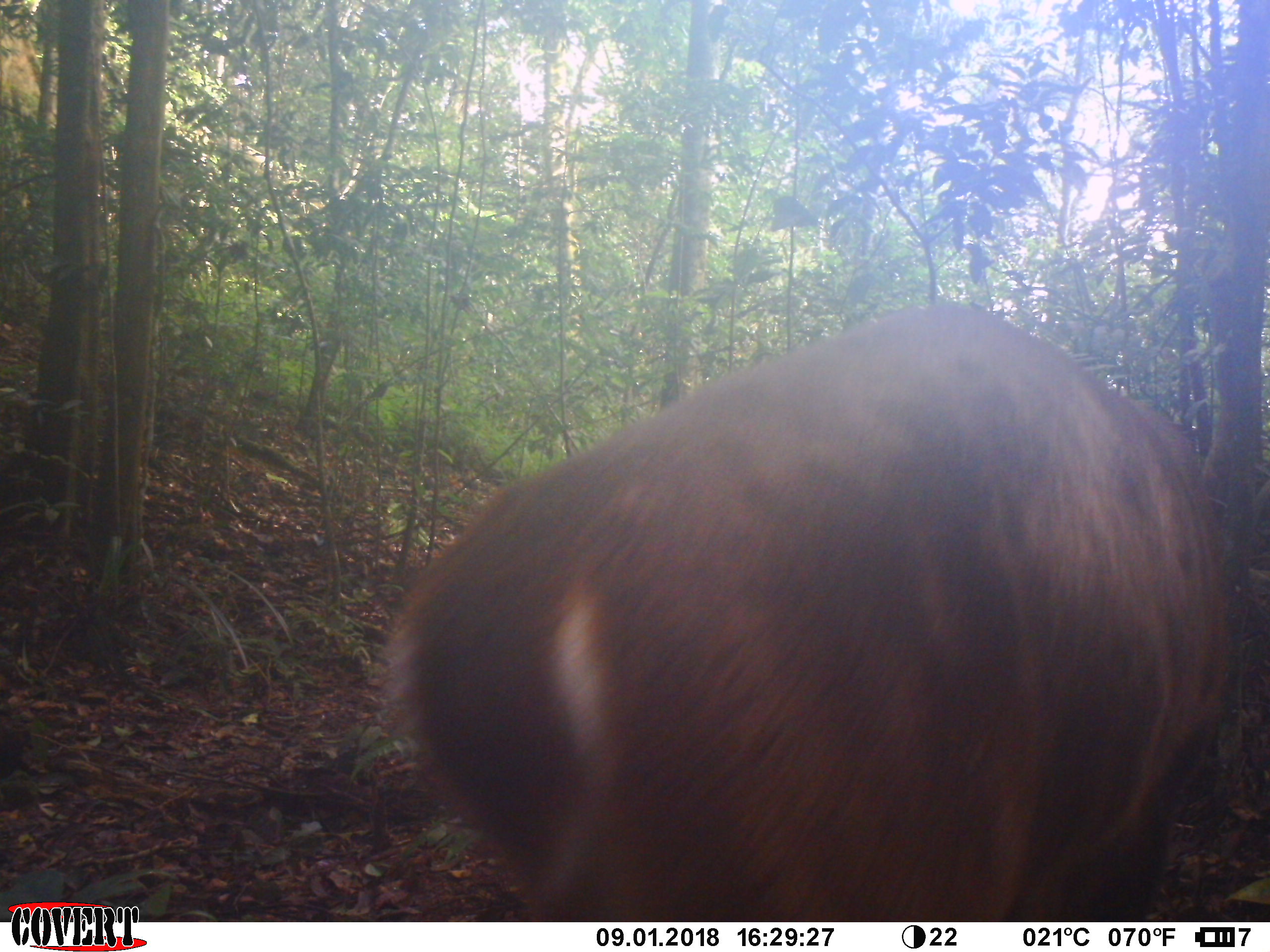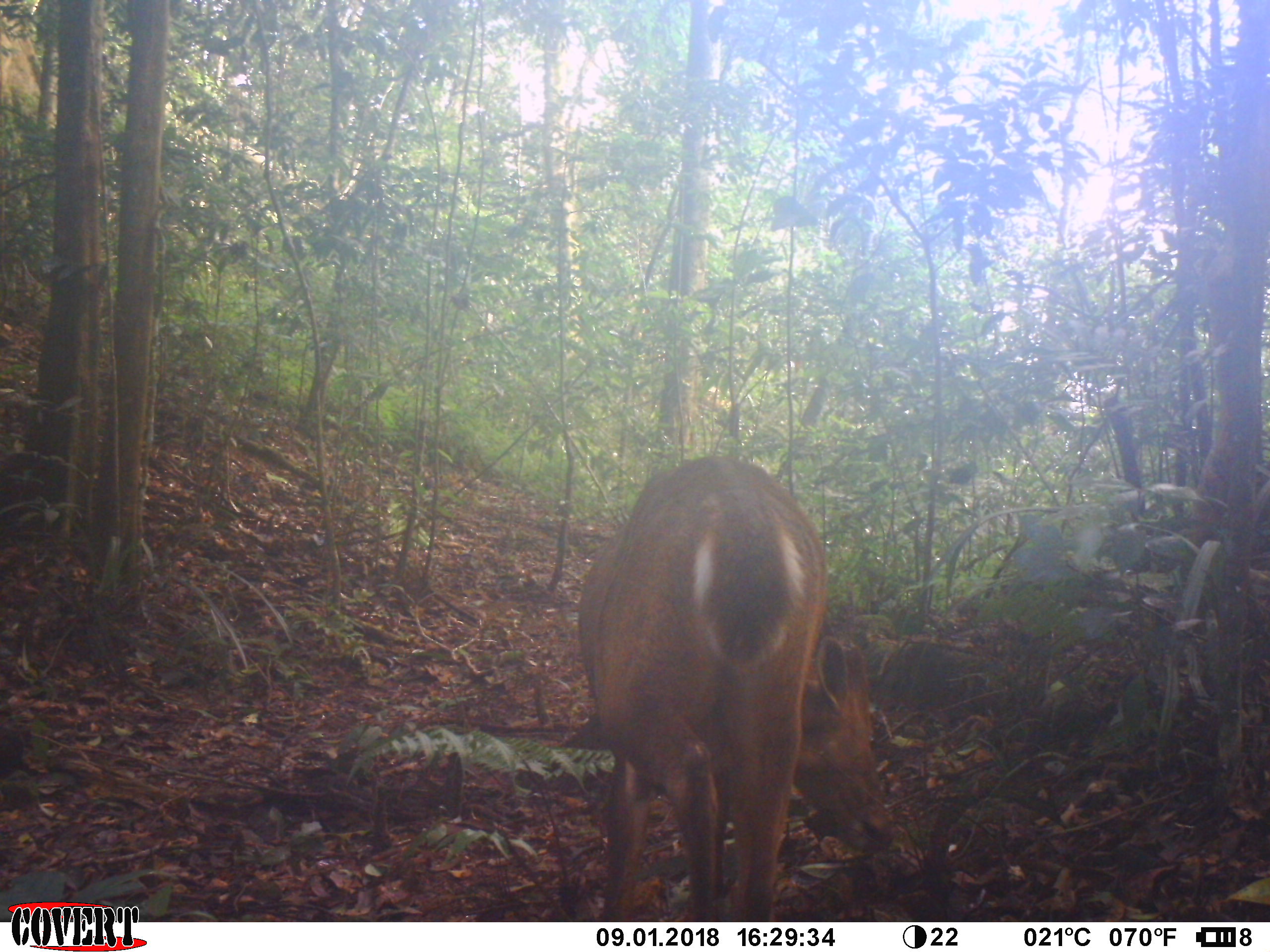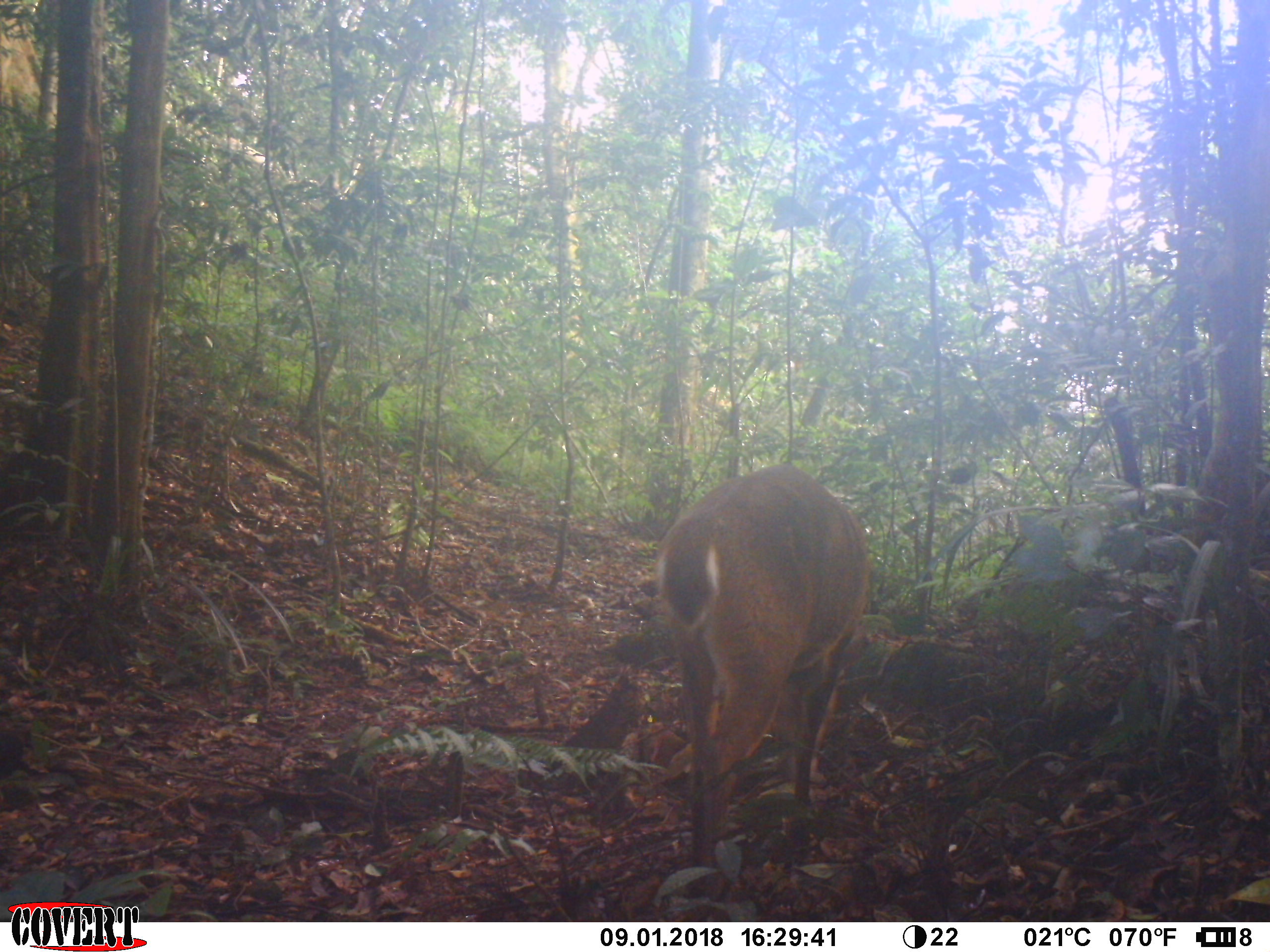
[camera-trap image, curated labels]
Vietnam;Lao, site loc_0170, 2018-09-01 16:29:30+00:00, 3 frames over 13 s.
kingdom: Animalia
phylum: Chordata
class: Mammalia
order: Artiodactyla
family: Cervidae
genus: Muntiacus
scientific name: Muntiacus vuquangensis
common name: large-antlered muntjac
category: large antlered muntjac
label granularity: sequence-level